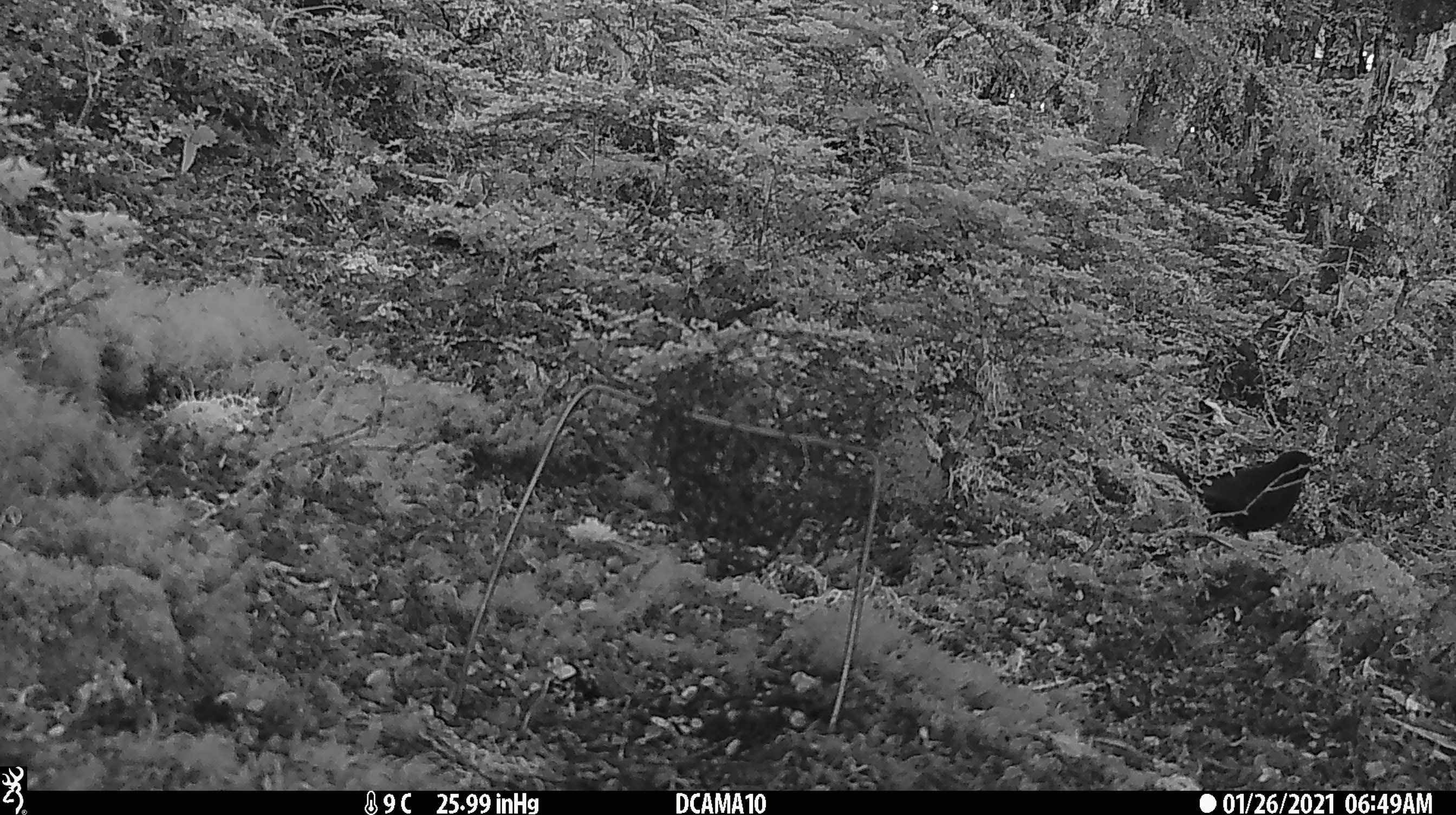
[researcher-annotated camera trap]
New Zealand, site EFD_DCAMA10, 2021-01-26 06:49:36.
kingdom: Animalia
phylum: Chordata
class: Aves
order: Passeriformes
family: Turdidae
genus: Turdus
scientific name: Turdus merula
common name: eurasian blackbird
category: blackbird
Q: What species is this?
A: Blackbird (eurasian blackbird) (Turdus merula).